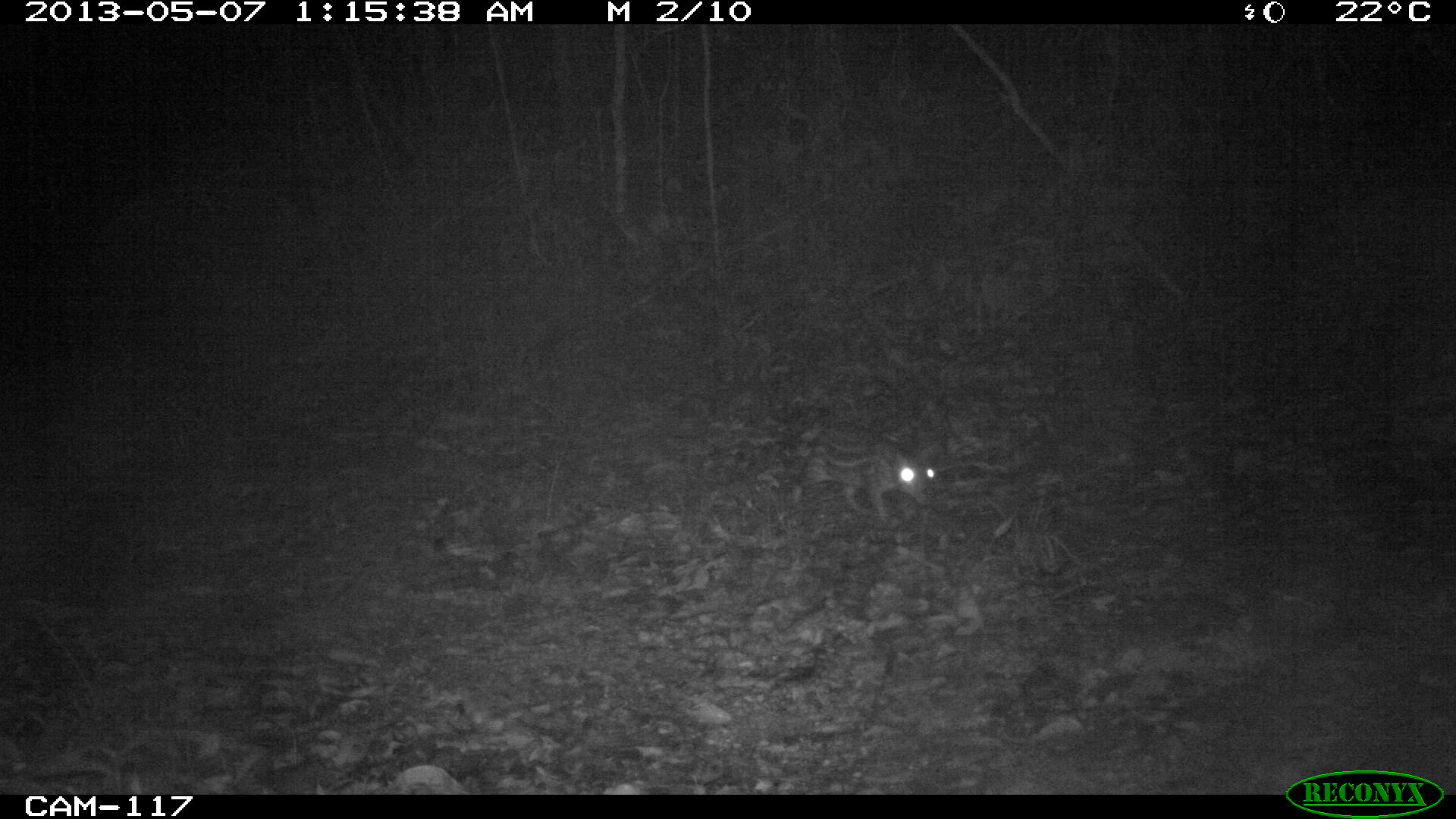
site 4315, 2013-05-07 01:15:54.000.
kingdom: Animalia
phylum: Chordata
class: Mammalia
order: Rodentia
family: Cuniculidae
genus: Cuniculus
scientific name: Cuniculus paca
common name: lowland paca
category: agouti paca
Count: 1.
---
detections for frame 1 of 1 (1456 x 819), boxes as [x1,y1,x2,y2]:
agouti paca: [783,421,937,524]